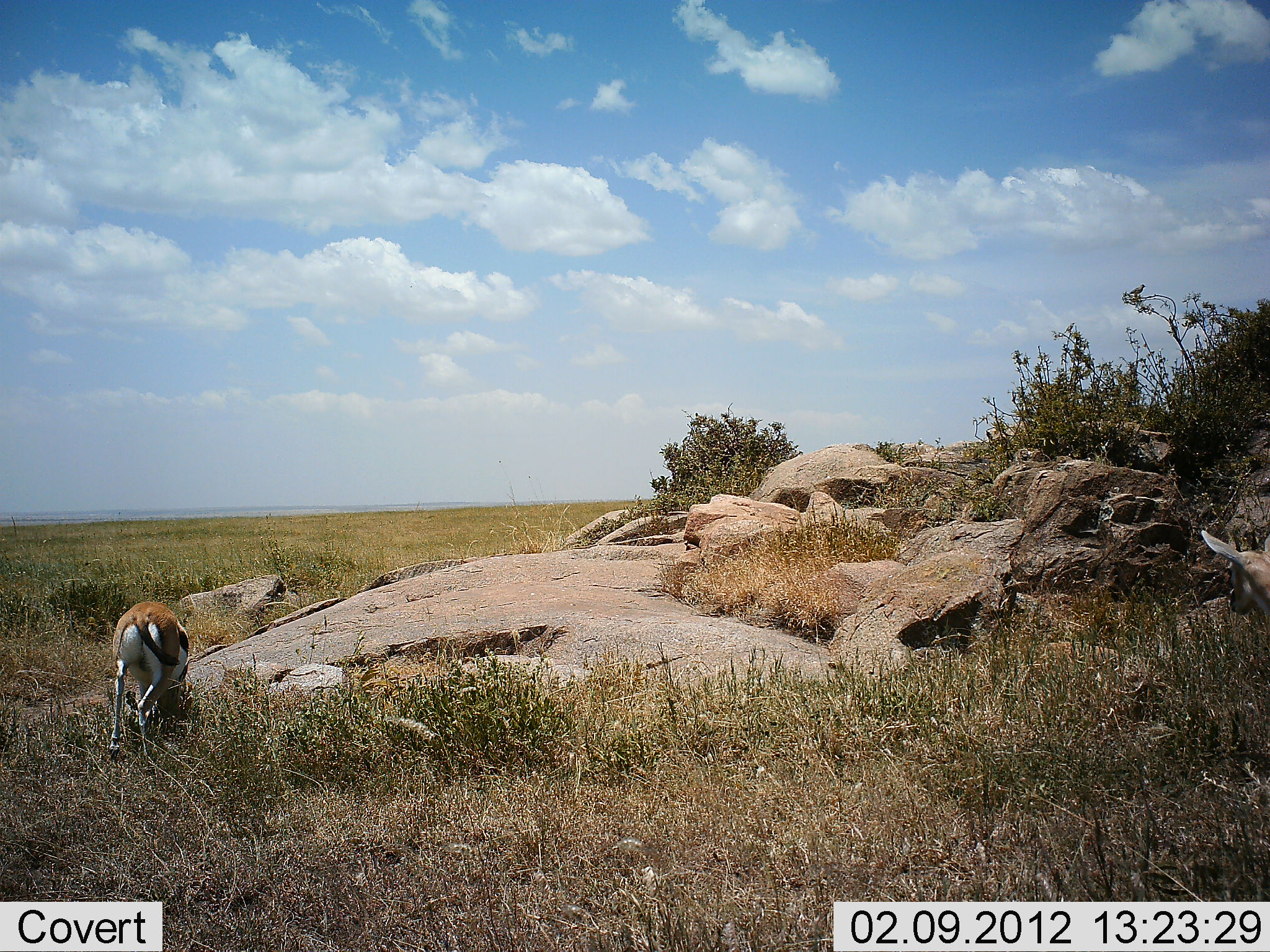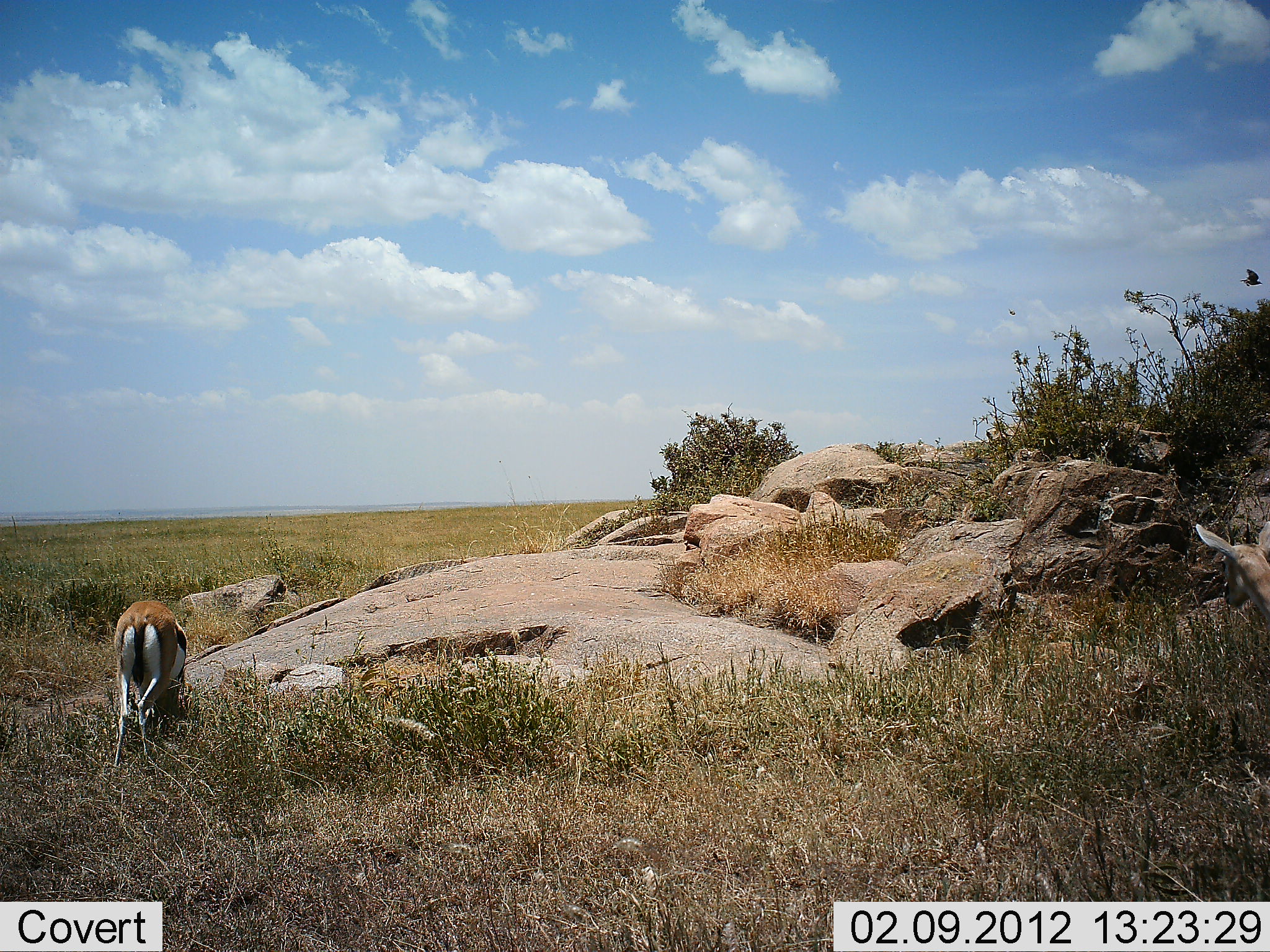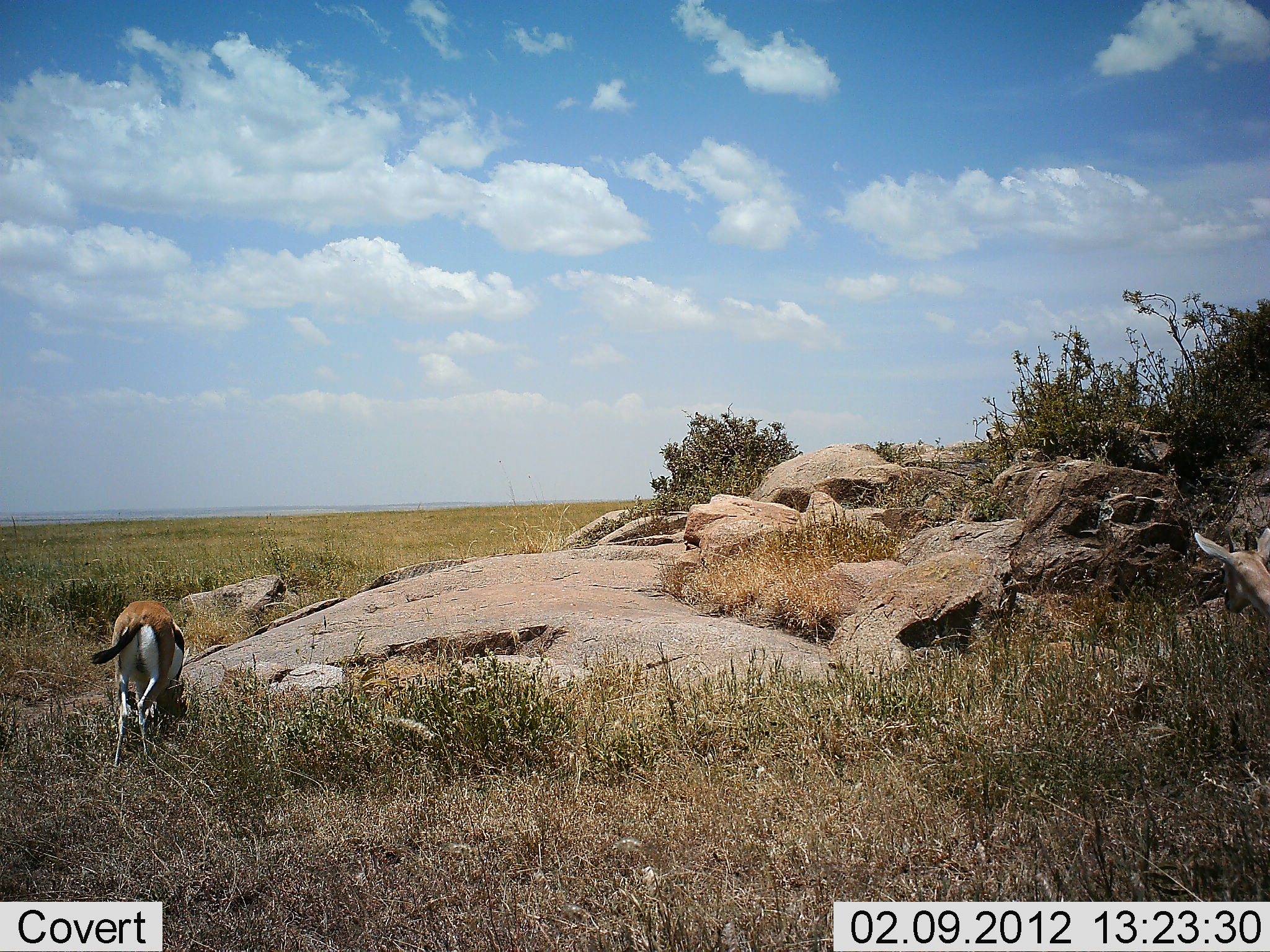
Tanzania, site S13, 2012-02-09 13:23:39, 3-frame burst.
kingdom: Animalia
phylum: Chordata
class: Mammalia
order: Artiodactyla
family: Bovidae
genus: Eudorcas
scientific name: Eudorcas thomsonii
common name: thomson's gazelle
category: gazellethomsons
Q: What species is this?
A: Gazellethomsons (thomson's gazelle) (Eudorcas thomsonii).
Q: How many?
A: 2.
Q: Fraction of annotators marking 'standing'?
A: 59%.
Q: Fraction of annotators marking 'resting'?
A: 0%.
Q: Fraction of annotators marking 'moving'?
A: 6%.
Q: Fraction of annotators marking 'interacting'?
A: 0%.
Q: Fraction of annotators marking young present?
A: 0%.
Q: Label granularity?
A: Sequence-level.